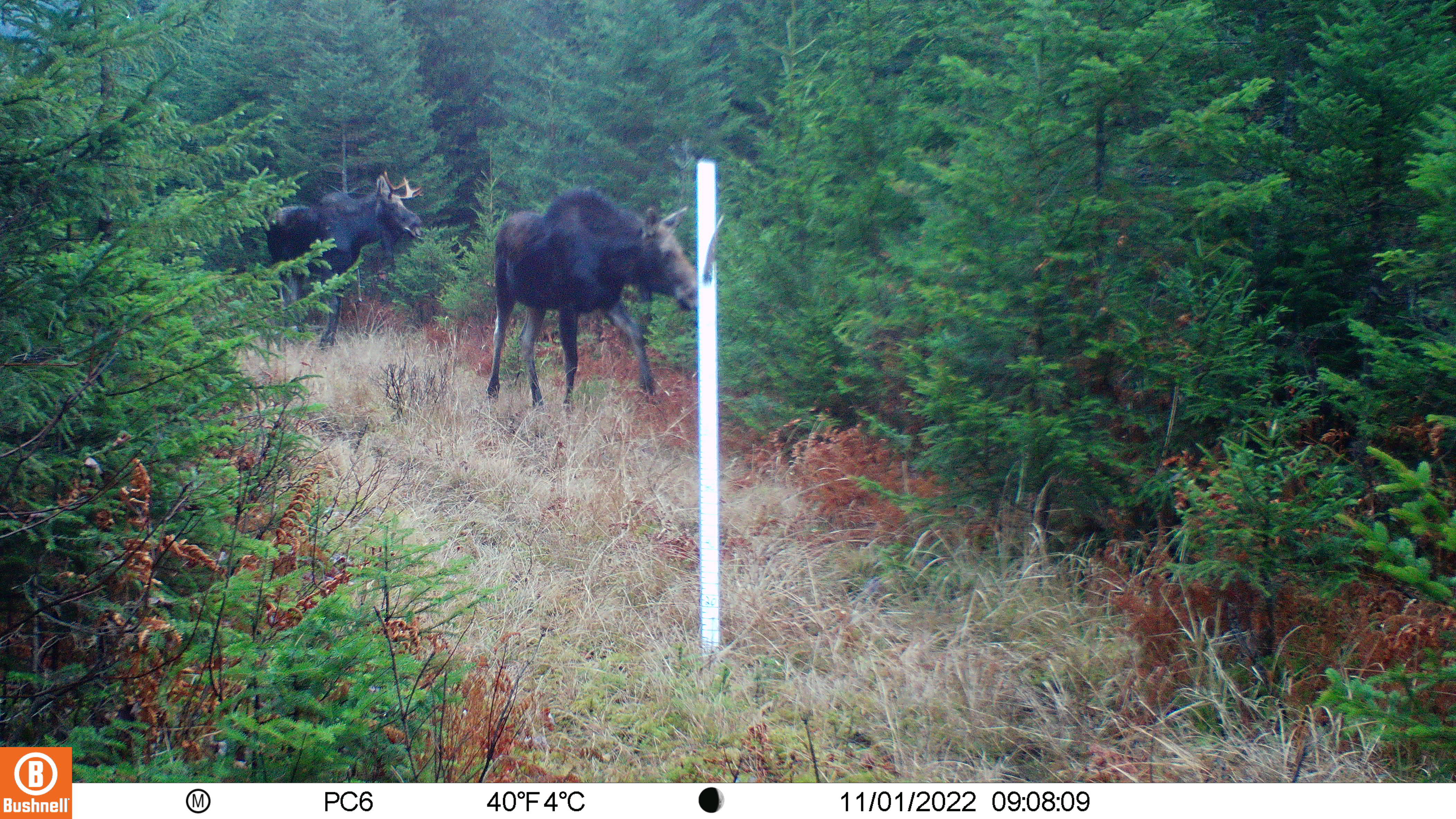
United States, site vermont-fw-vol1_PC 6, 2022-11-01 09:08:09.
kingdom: Animalia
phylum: Chordata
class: Mammalia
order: Artiodactyla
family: Cervidae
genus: Alces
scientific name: Alces alces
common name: moose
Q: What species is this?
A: Moose (Alces alces).